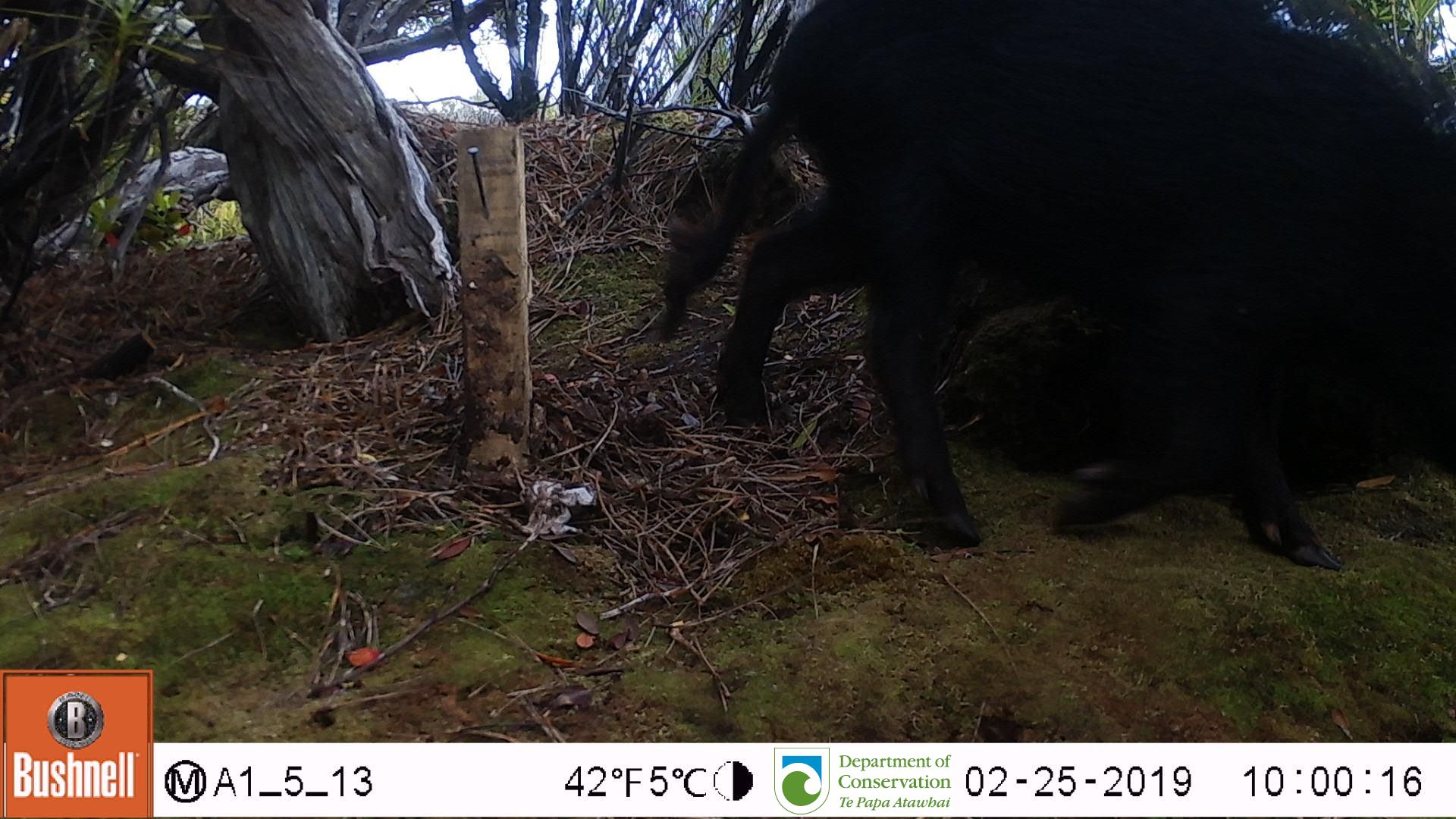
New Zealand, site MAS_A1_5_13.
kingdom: Animalia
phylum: Chordata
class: Mammalia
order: Artiodactyla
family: Suidae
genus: Sus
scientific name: Sus scrofa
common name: pig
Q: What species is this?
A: Pig (Sus scrofa).